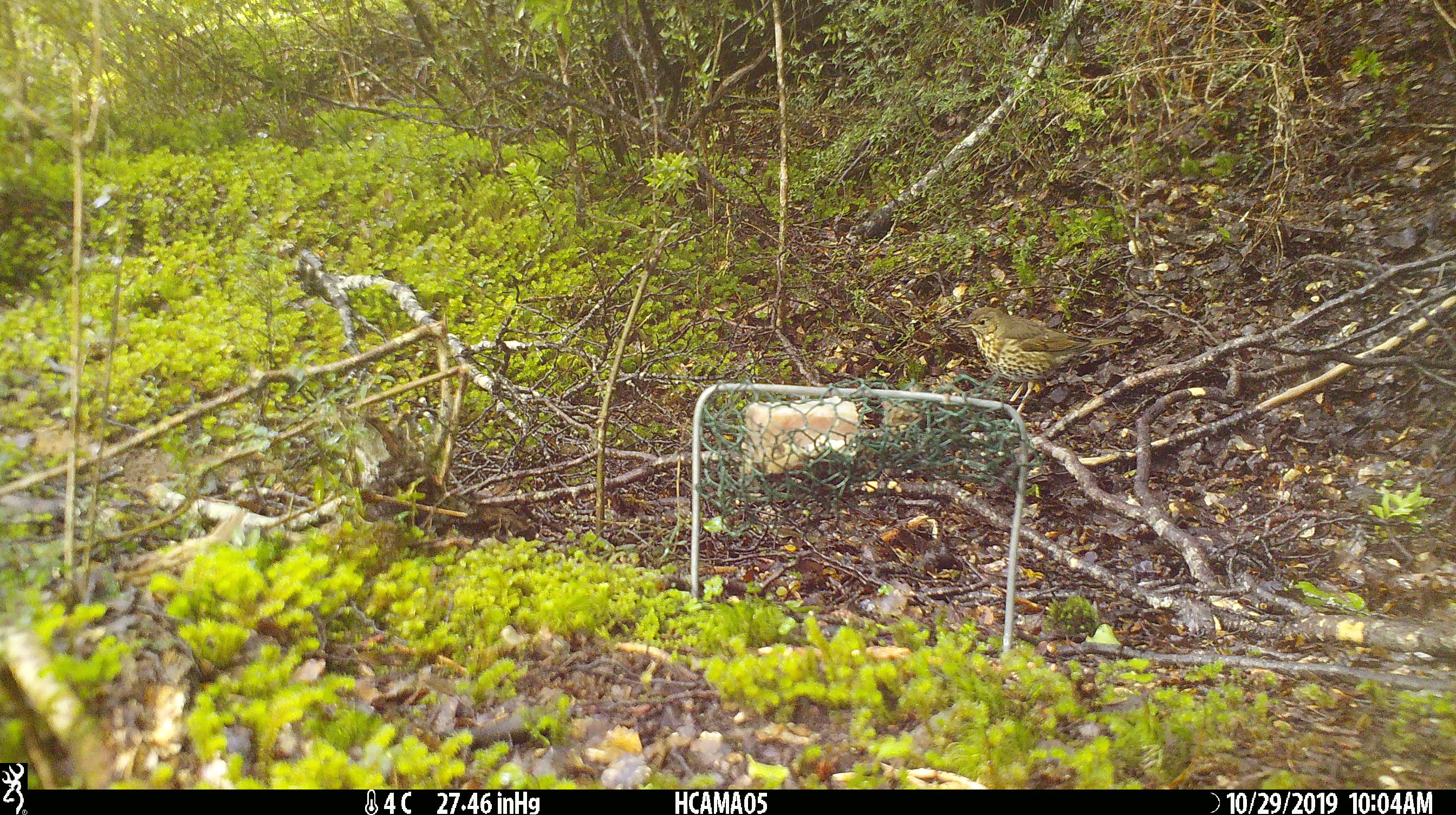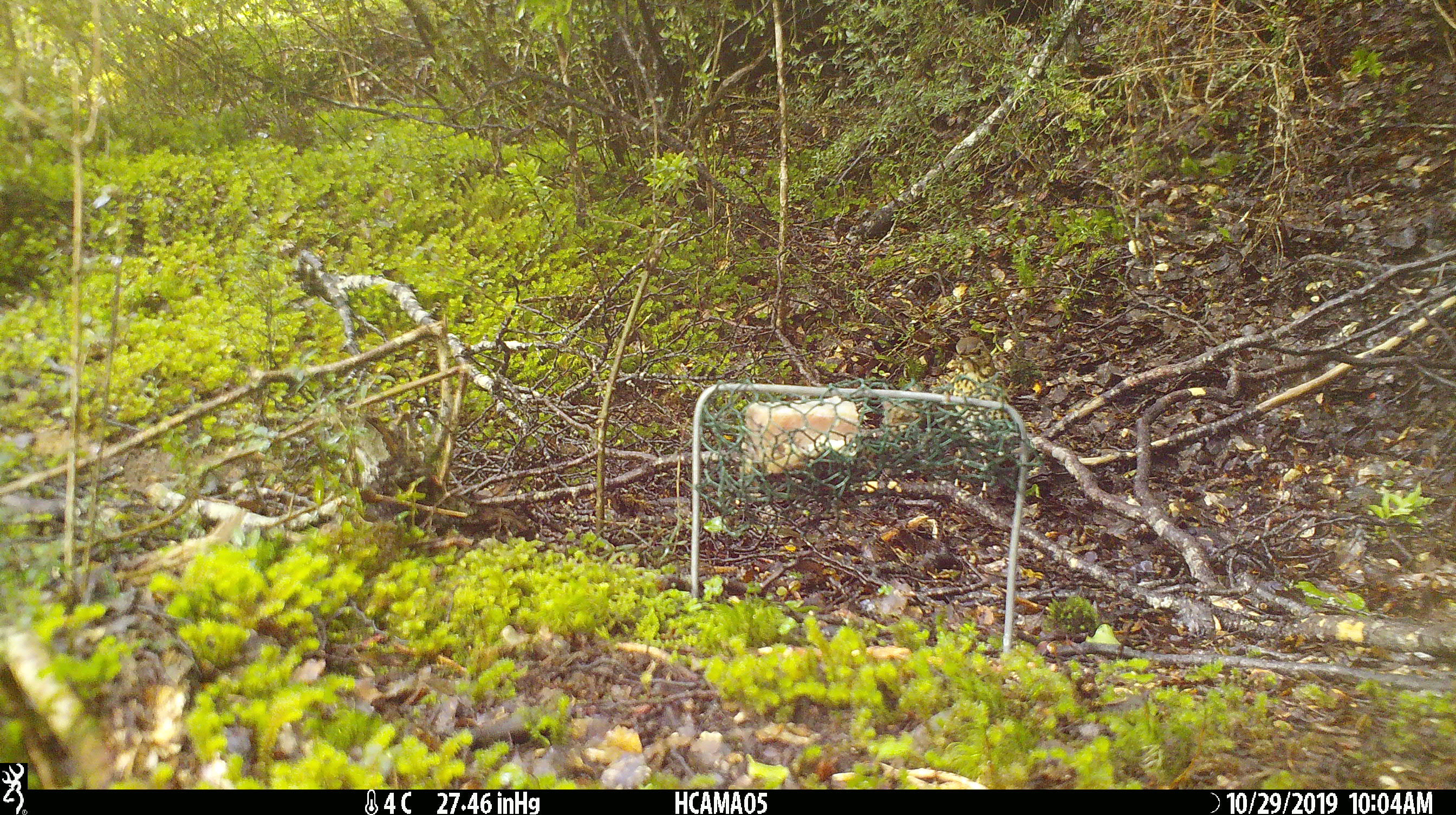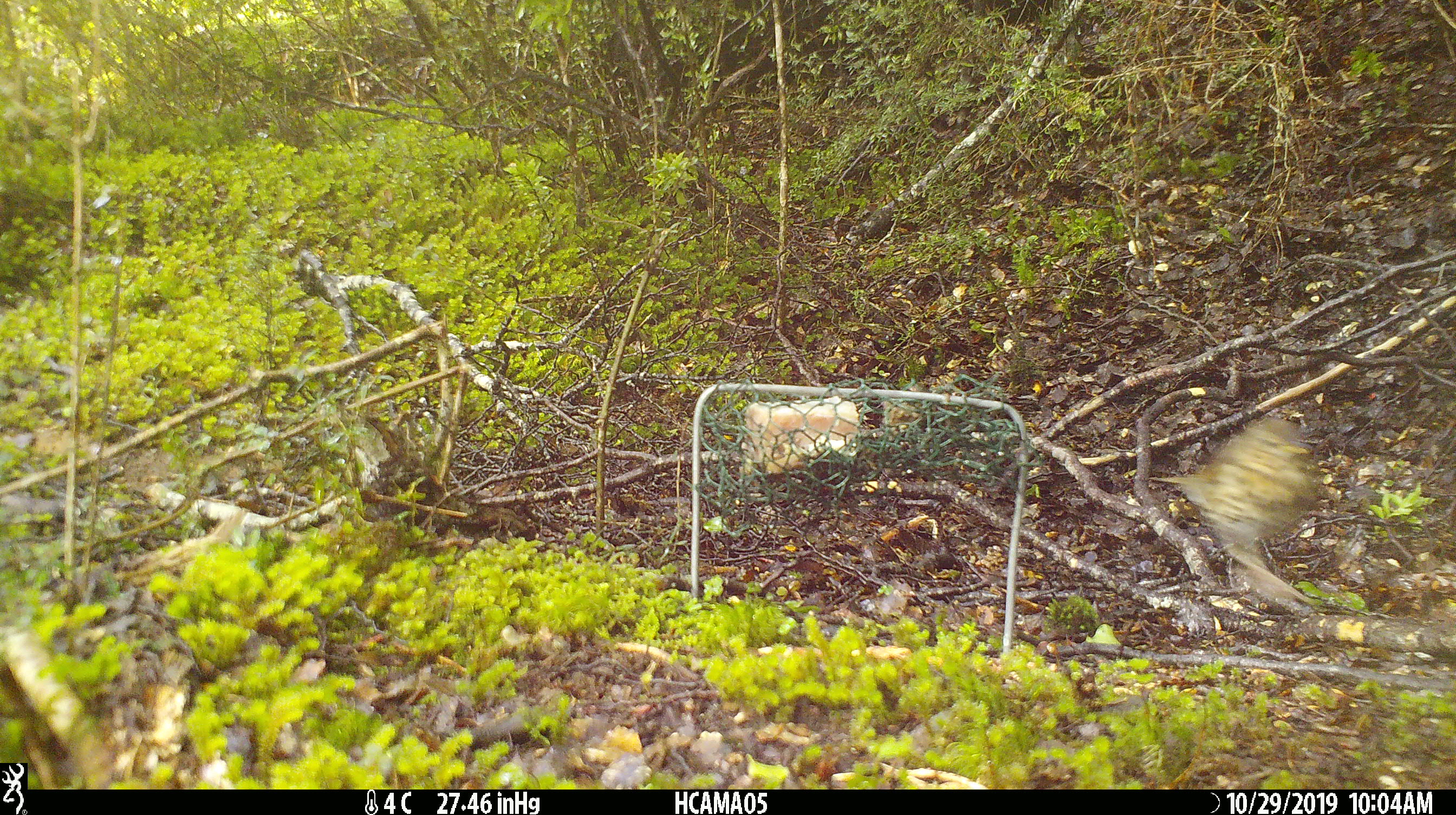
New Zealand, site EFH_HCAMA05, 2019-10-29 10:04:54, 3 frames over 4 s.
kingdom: Animalia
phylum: Chordata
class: Aves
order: Passeriformes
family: Turdidae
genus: Turdus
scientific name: Turdus philomelos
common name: song thrush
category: thrush